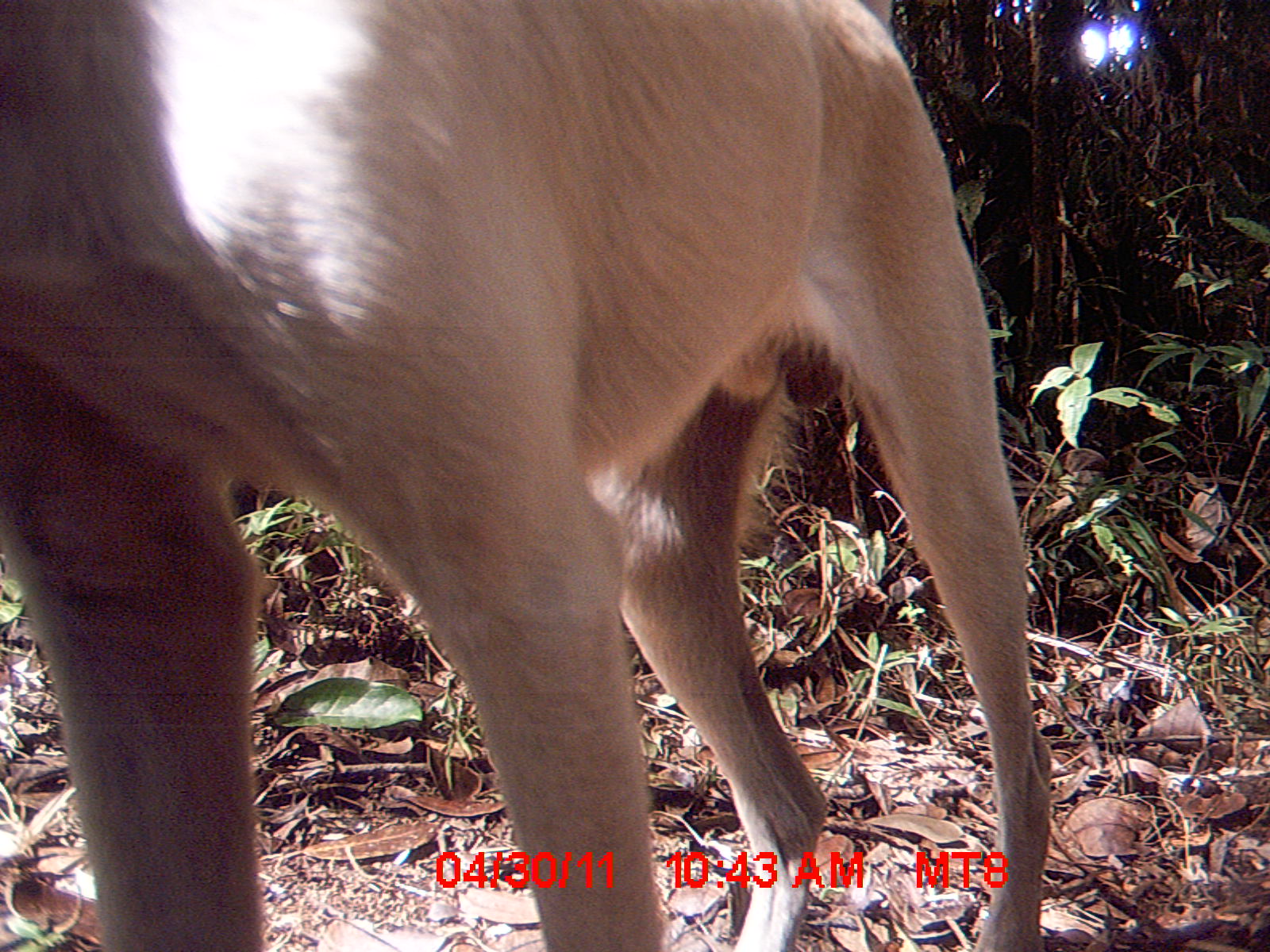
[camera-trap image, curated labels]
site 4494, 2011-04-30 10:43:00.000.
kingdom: Animalia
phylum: Chordata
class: Mammalia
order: Carnivora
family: Canidae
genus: Canis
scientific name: Canis familiaris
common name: domestic dog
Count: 1.